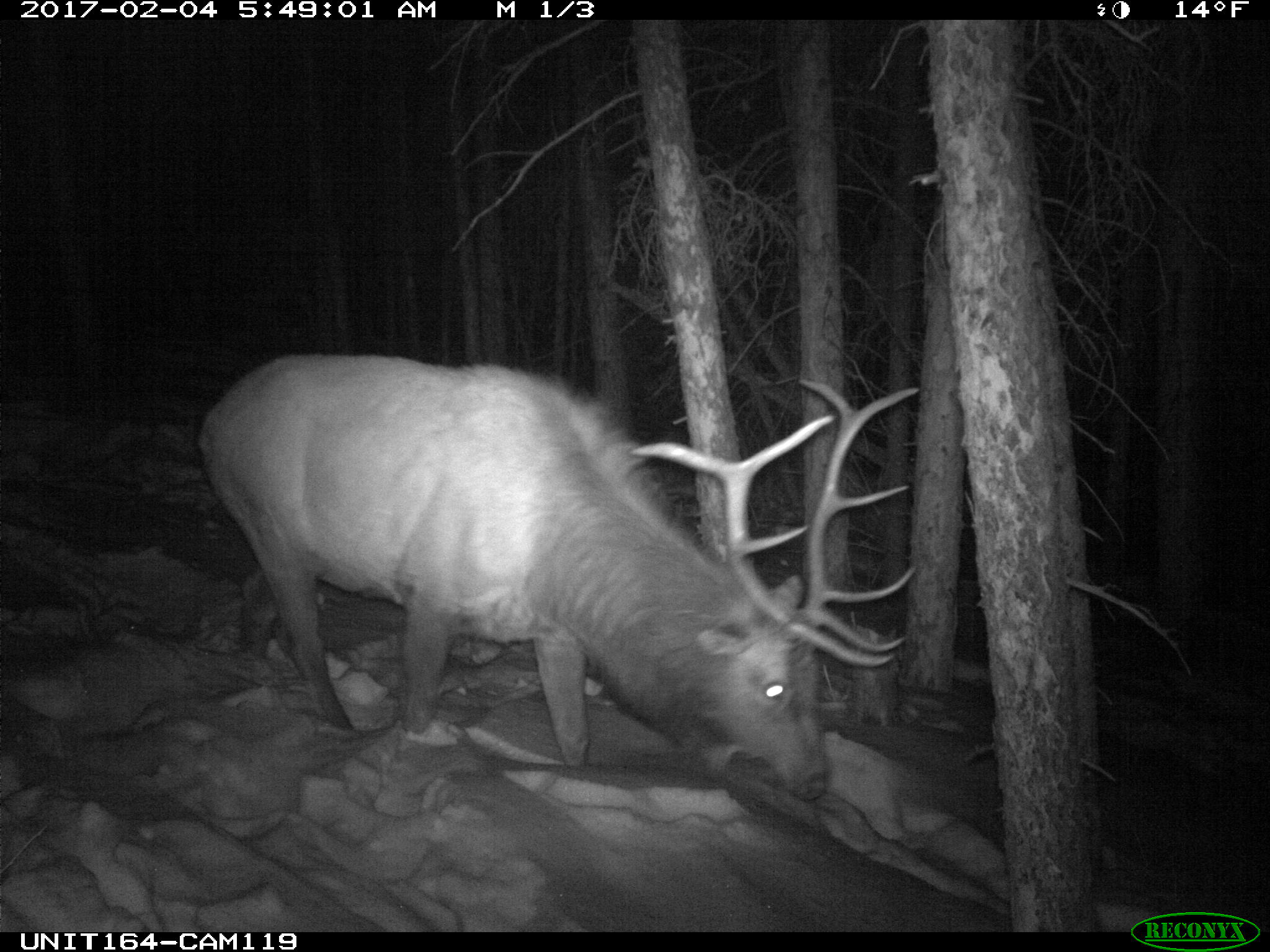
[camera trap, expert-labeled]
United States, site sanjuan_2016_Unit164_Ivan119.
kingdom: Animalia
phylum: Chordata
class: Mammalia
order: Artiodactyla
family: Cervidae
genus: Cervus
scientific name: Cervus elaphus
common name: red deer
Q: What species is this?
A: Cervus elaphus (red deer).